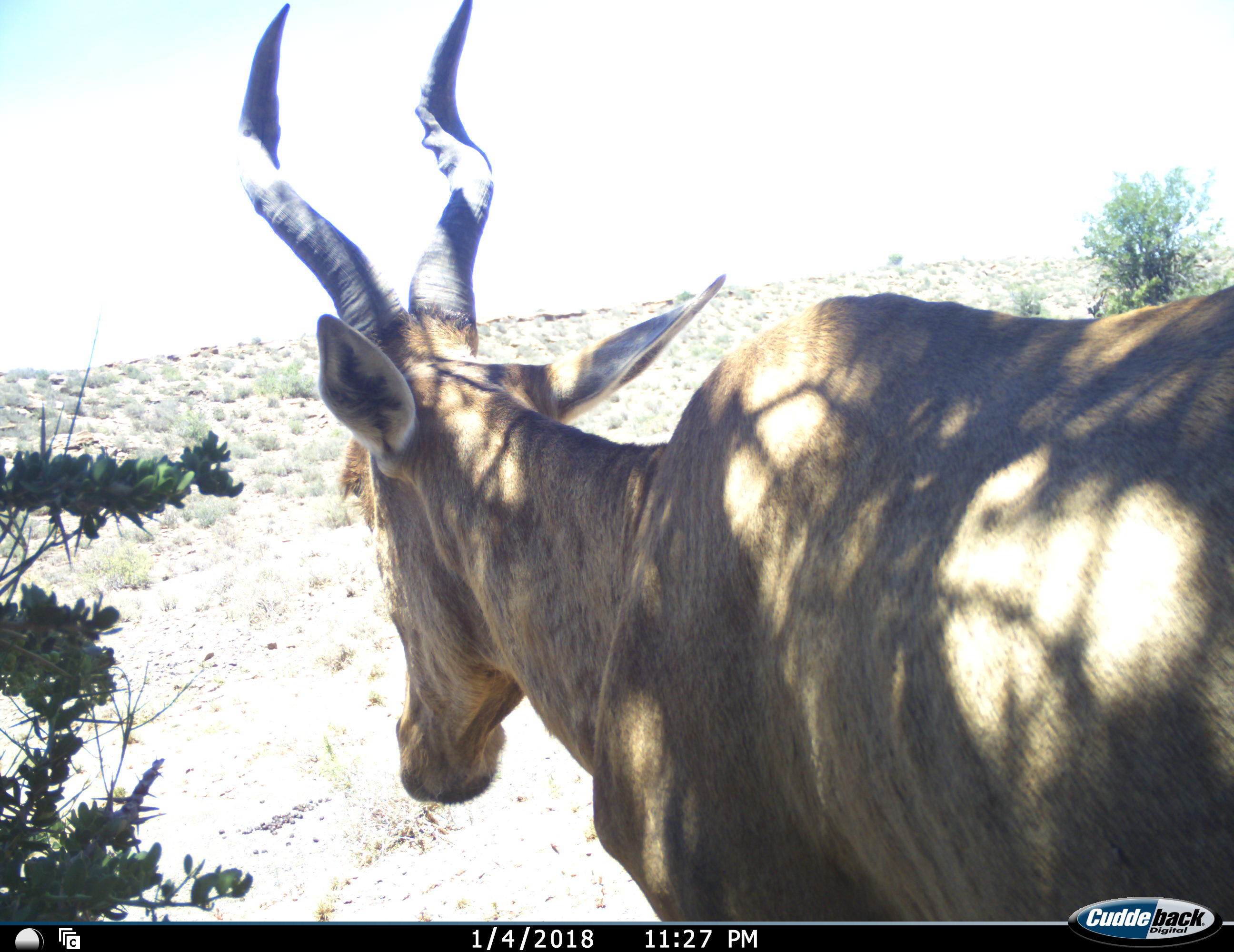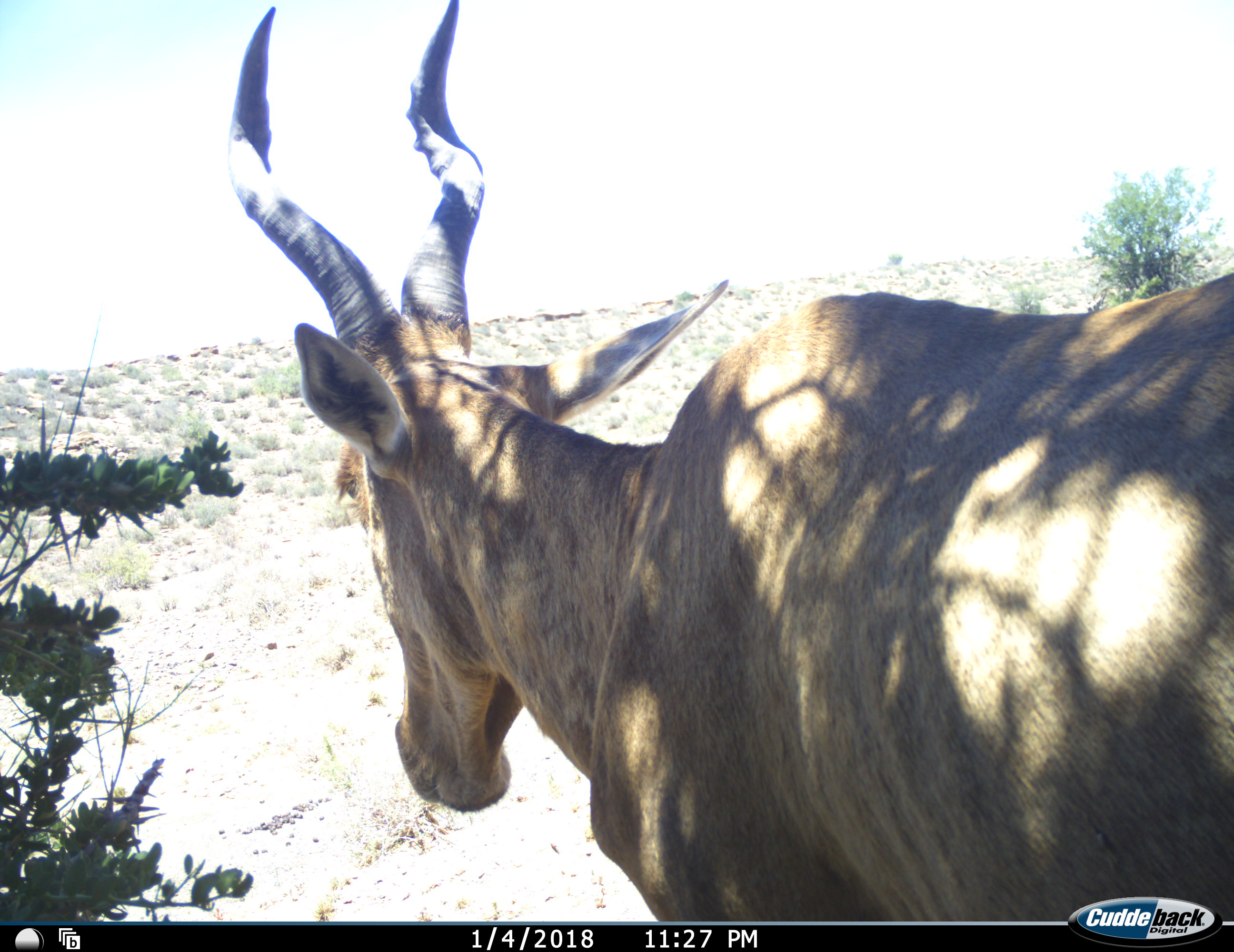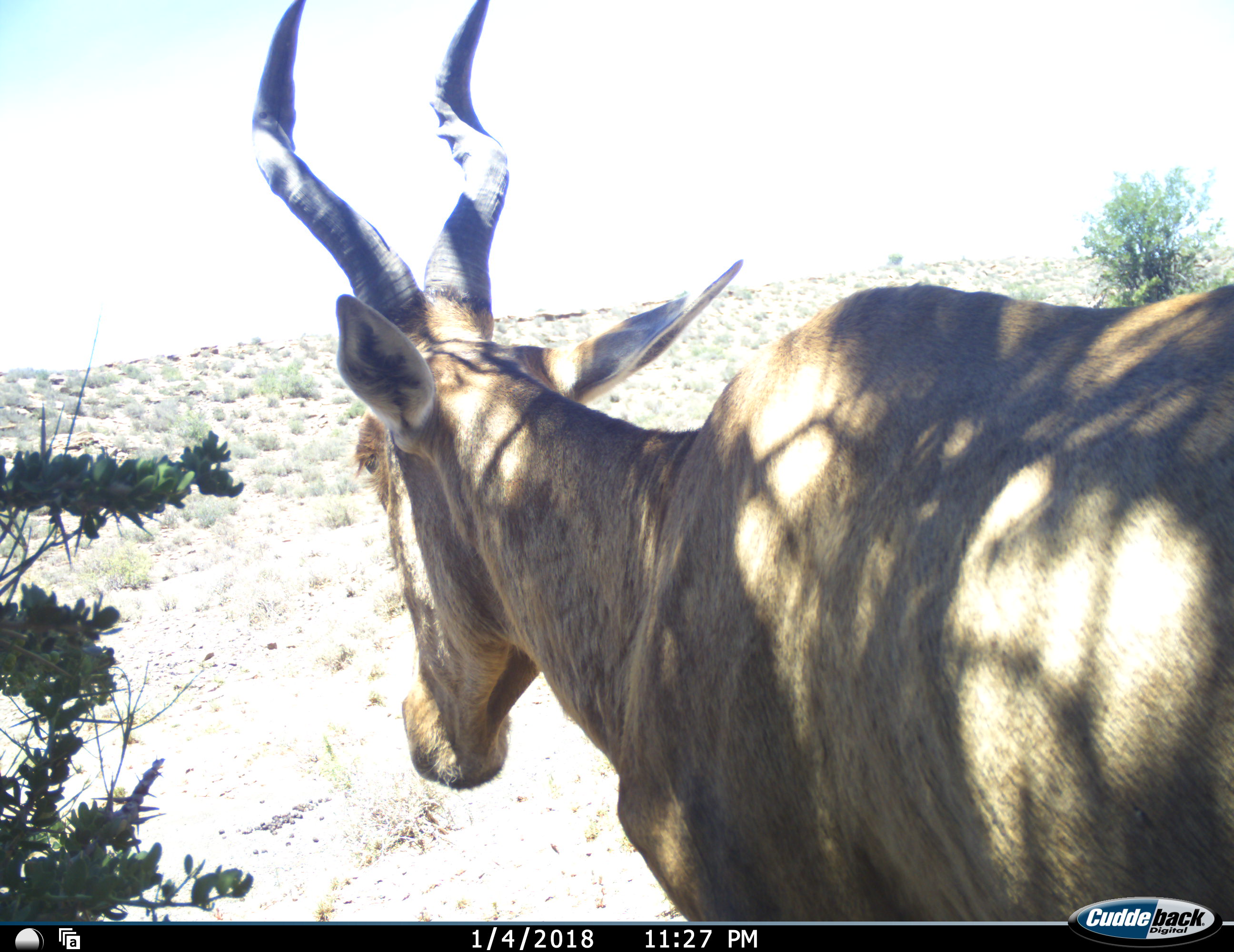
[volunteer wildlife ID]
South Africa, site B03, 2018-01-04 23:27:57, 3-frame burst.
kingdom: Animalia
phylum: Chordata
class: Mammalia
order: Artiodactyla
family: Bovidae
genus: Alcelaphus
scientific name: Alcelaphus buselaphus caama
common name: red hartebeest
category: hartebeestred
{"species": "hartebeestred (red hartebeest) (Alcelaphus buselaphus caama)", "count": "1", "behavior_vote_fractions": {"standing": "100%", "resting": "0%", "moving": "0%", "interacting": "0%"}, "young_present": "0%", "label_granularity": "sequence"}